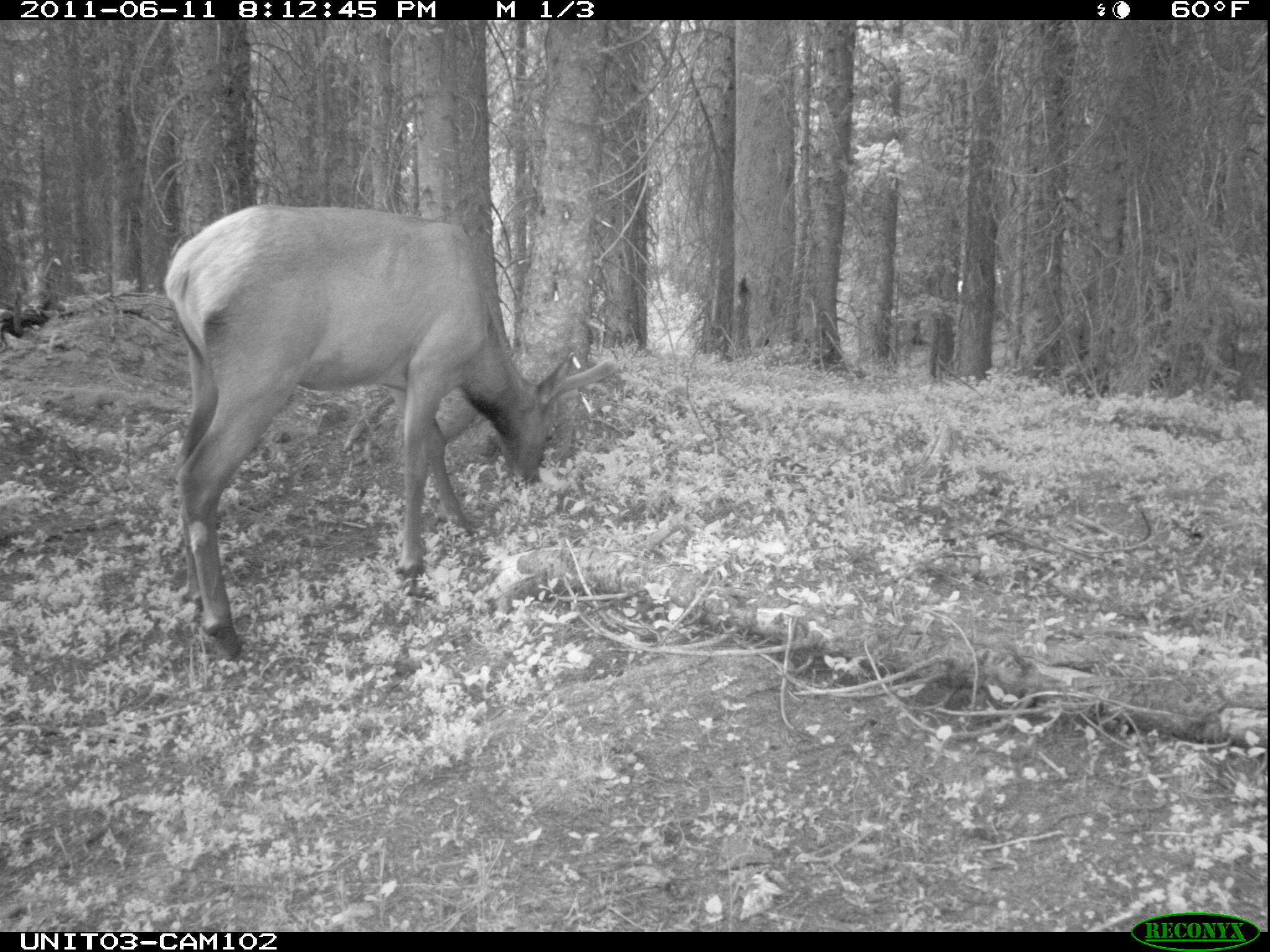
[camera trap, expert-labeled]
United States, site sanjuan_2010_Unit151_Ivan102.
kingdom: Animalia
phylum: Chordata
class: Mammalia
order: Artiodactyla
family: Cervidae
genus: Cervus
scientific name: Cervus elaphus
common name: red deer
Cervus elaphus (red deer).